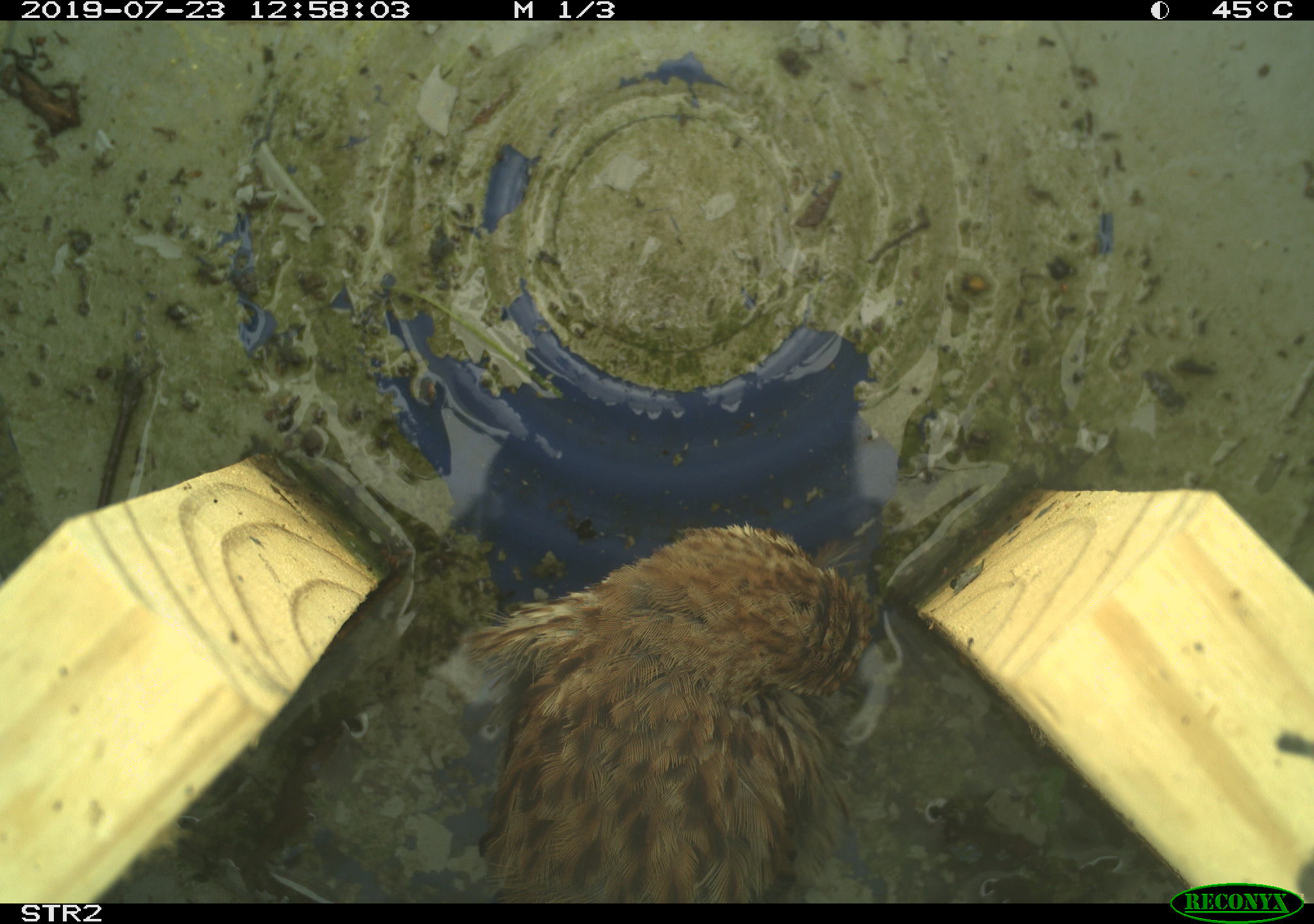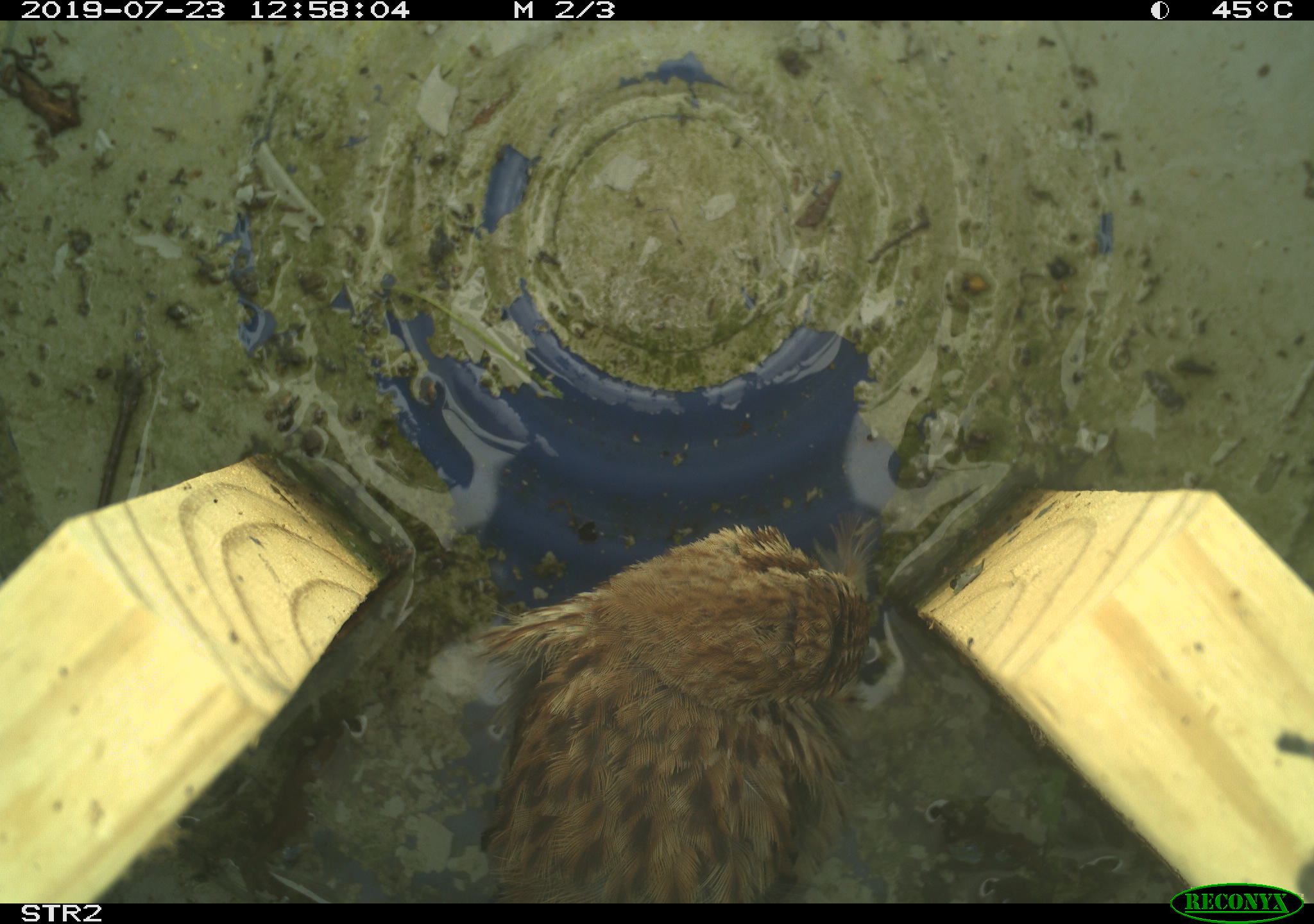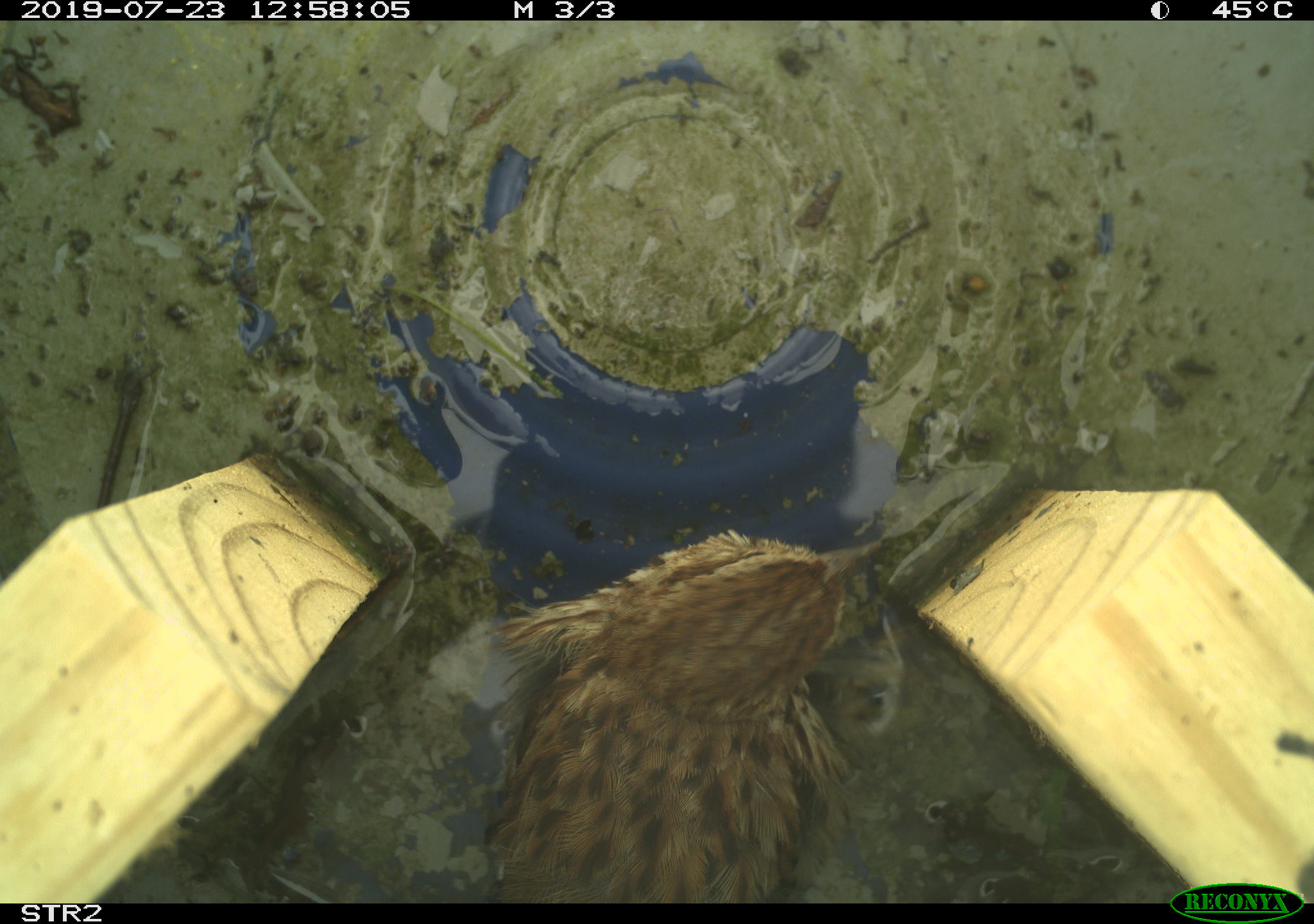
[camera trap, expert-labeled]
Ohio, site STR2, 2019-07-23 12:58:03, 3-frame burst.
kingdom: Animalia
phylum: Chordata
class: Aves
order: Passeriformes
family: Passerellidae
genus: Melospiza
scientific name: Melospiza melodia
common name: song sparrow